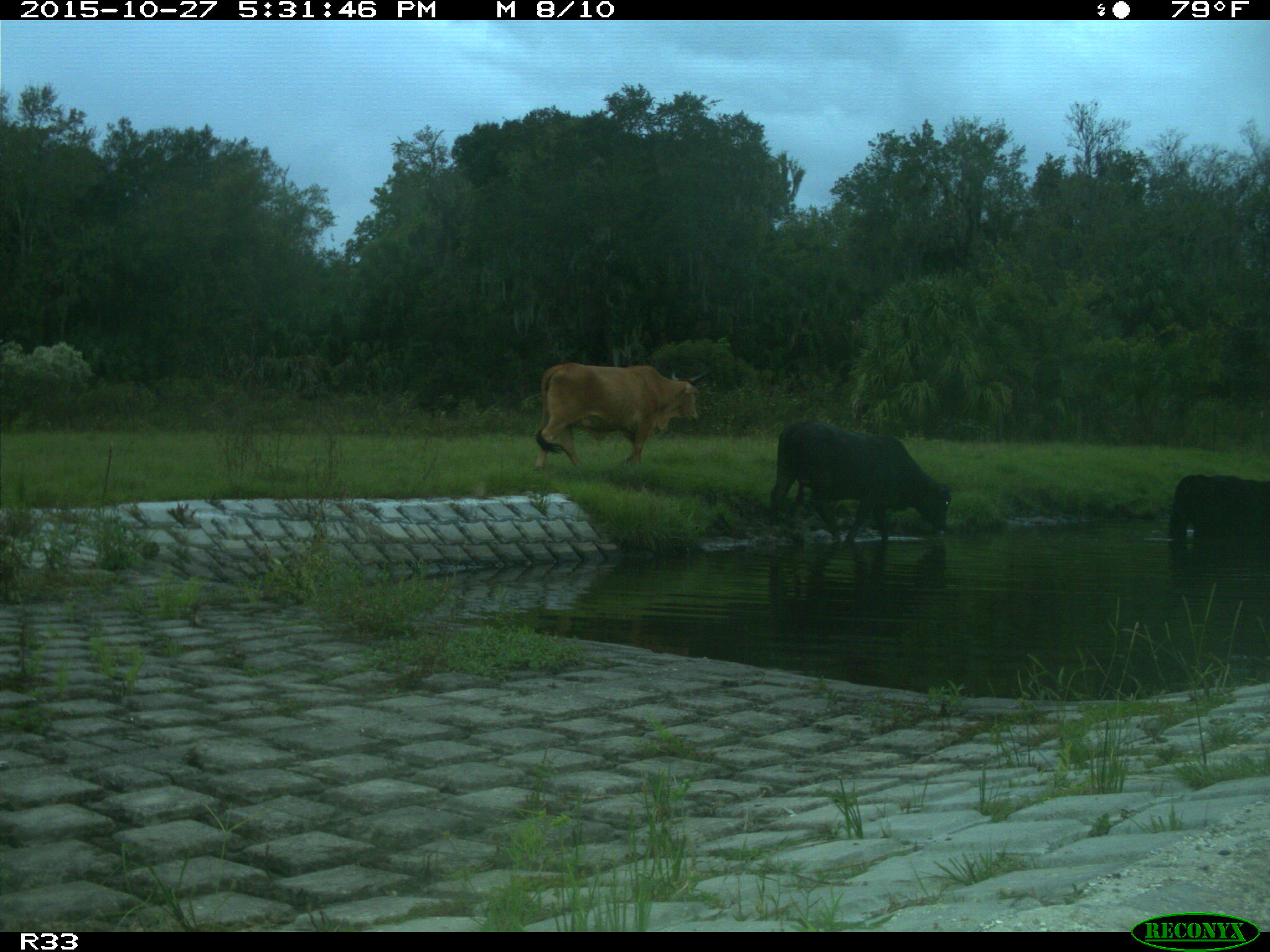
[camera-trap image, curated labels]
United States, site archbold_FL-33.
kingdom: Animalia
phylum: Chordata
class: Mammalia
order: Artiodactyla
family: Bovidae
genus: Bos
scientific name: Bos taurus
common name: domestic cow